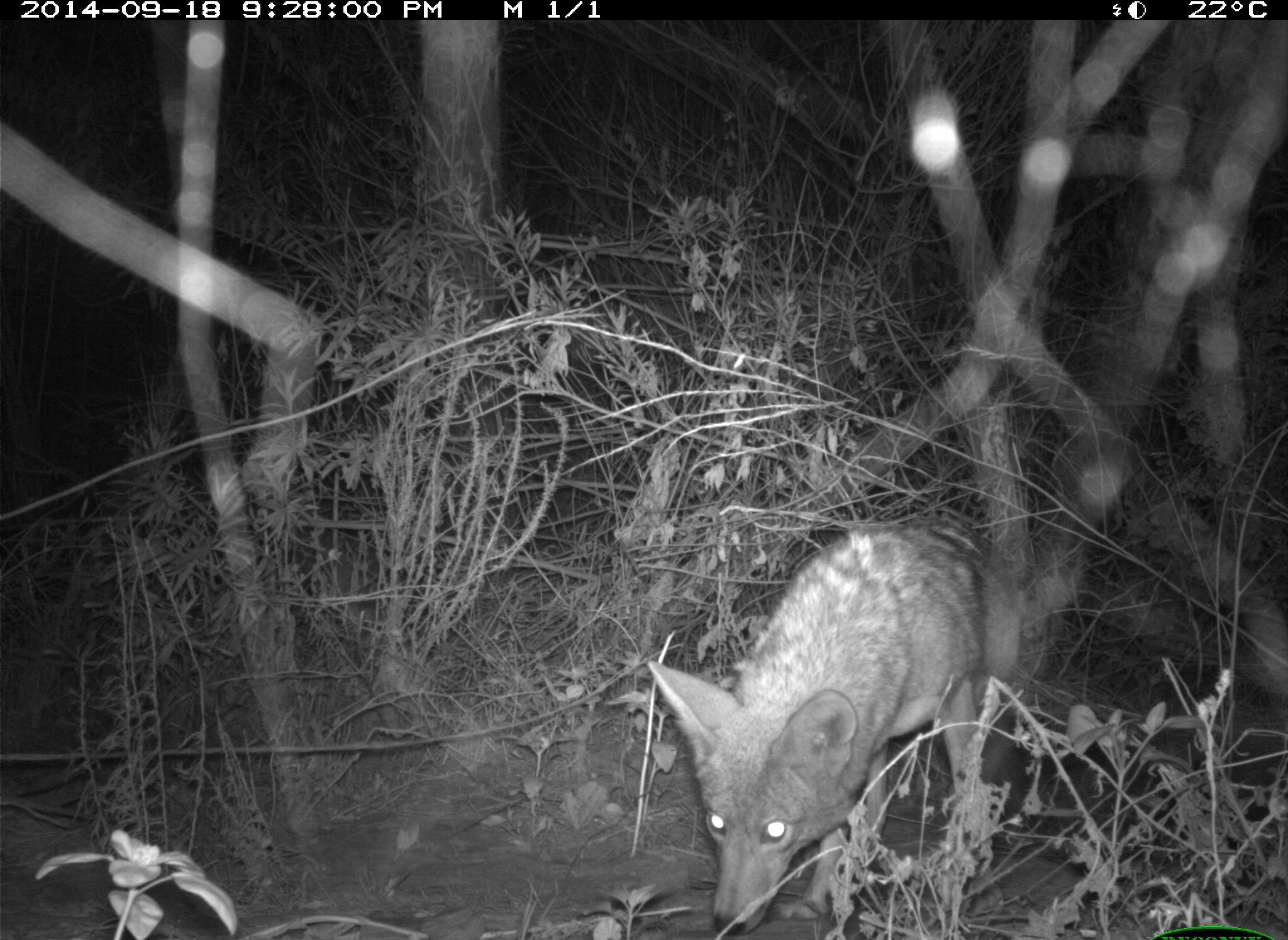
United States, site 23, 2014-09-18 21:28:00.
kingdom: Animalia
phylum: Chordata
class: Mammalia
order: Carnivora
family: Canidae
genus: Canis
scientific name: Canis latrans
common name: coyote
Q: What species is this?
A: Coyote (Canis latrans).